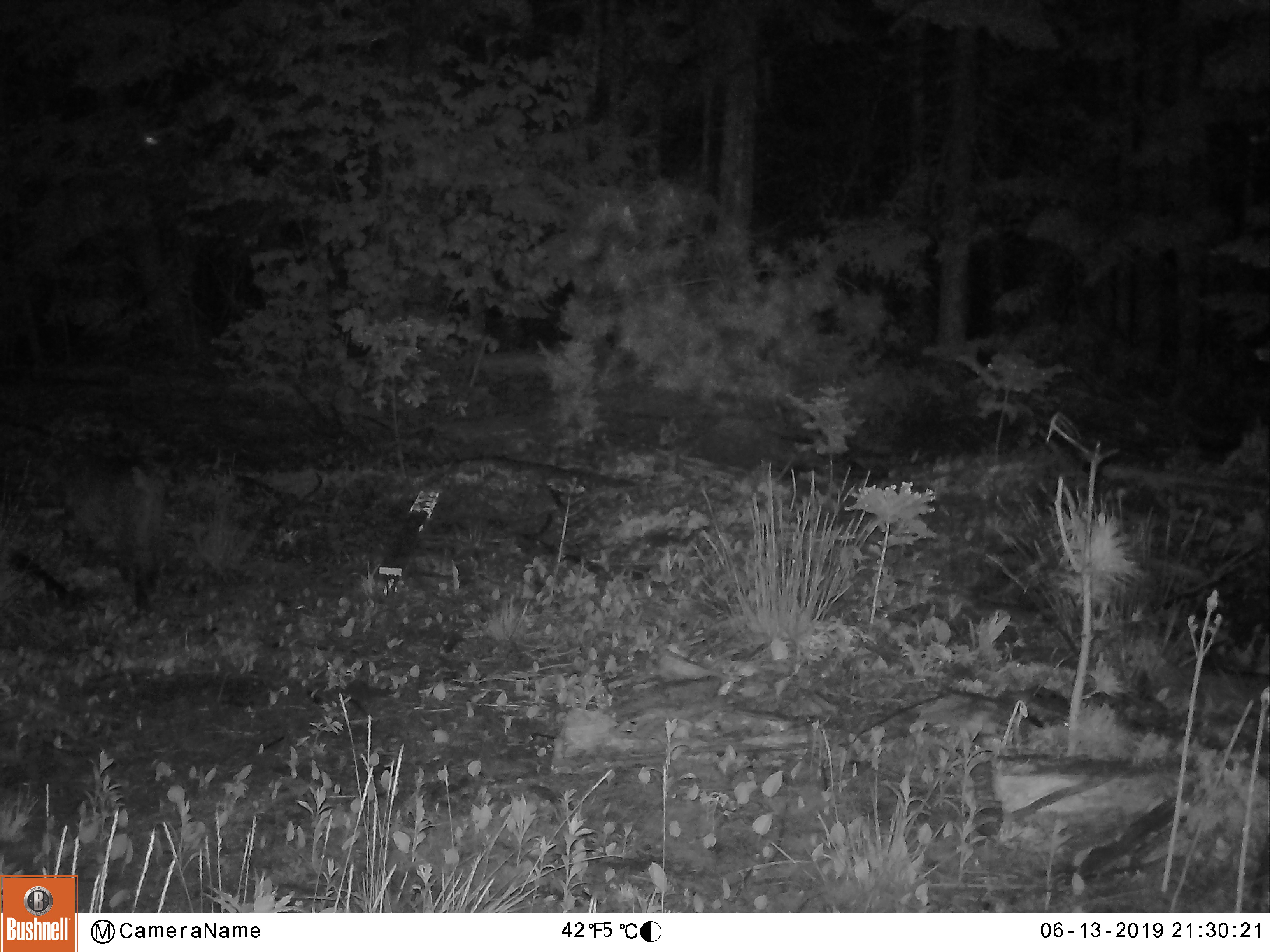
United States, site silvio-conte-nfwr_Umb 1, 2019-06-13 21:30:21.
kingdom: Animalia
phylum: Chordata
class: Mammalia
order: Carnivora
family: Felidae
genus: Lynx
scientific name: Lynx canadensis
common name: canada lynx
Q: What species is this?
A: Canada lynx (Lynx canadensis).